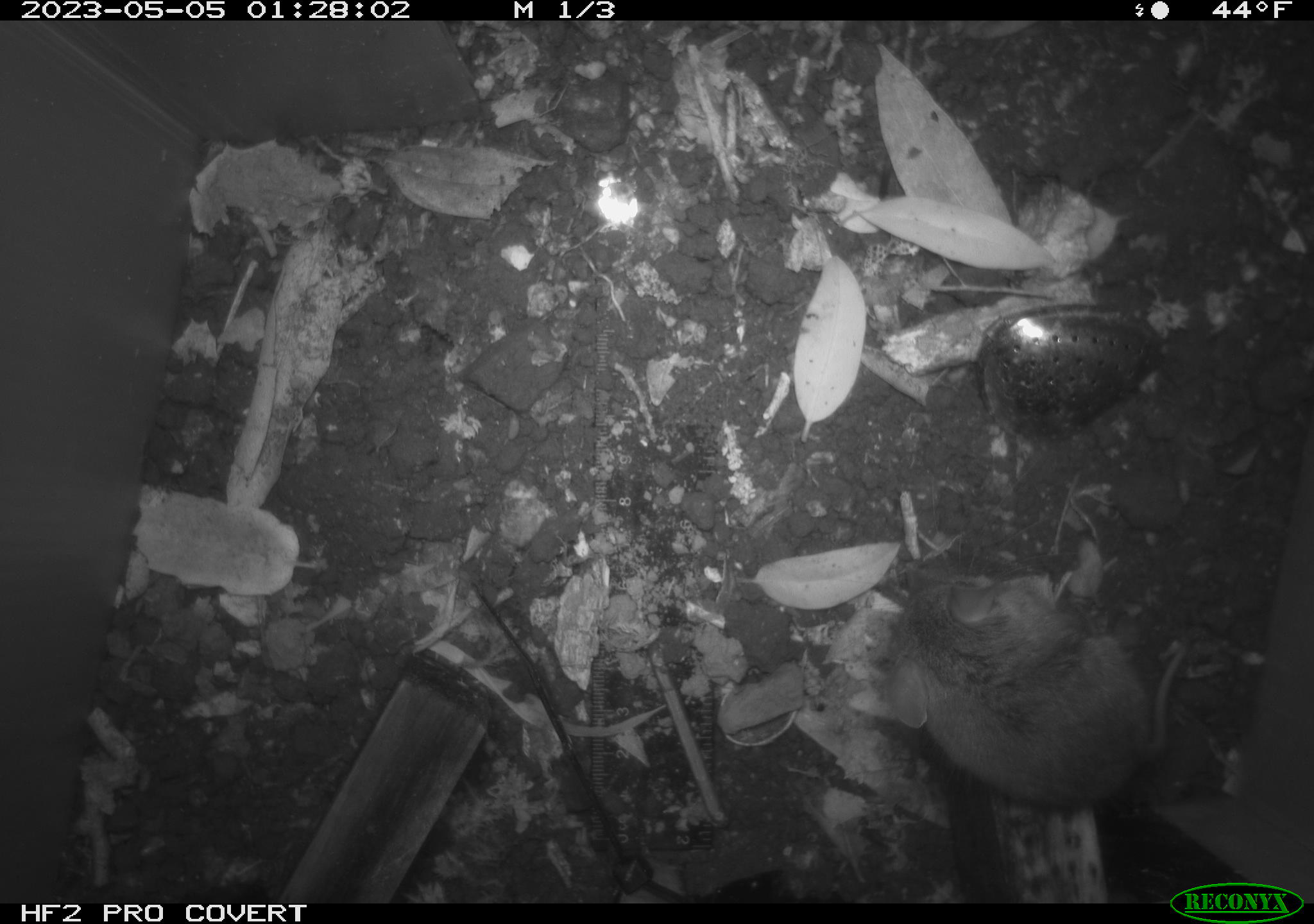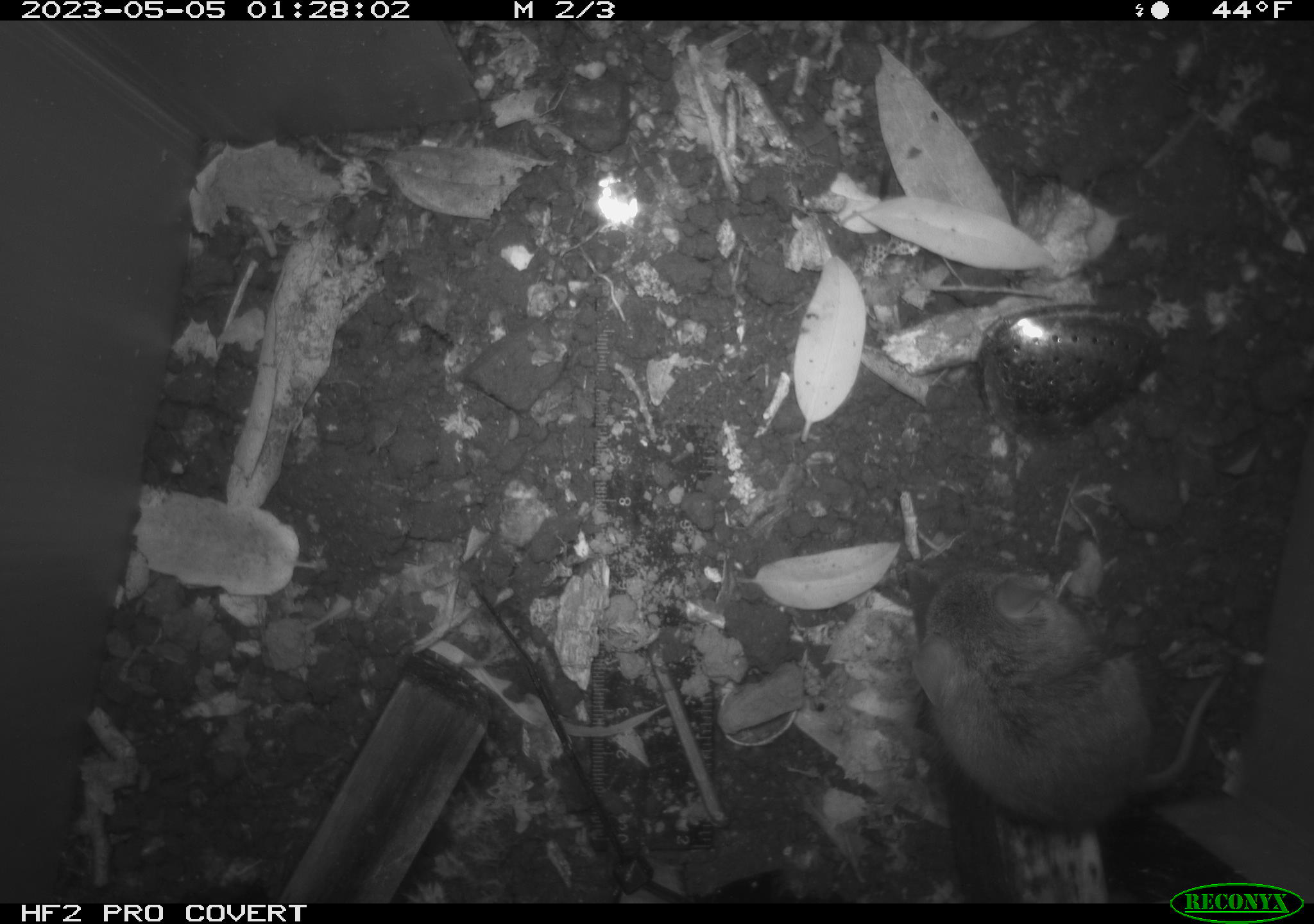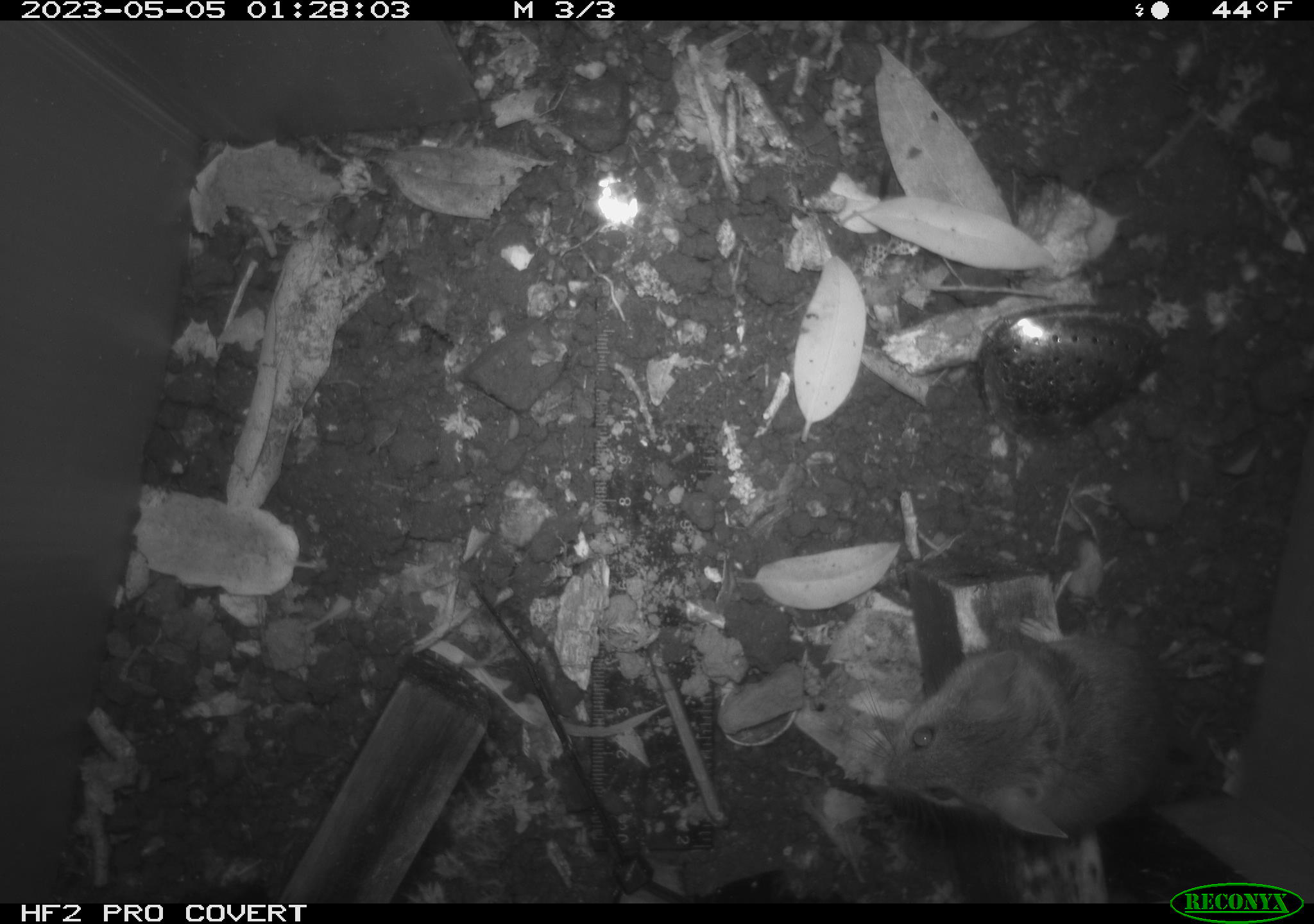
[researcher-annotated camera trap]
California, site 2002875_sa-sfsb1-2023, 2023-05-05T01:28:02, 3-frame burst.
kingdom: Animalia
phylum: Chordata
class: Mammalia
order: Rodentia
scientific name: Rodentia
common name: mouse species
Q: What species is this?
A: Mouse species (Rodentia).